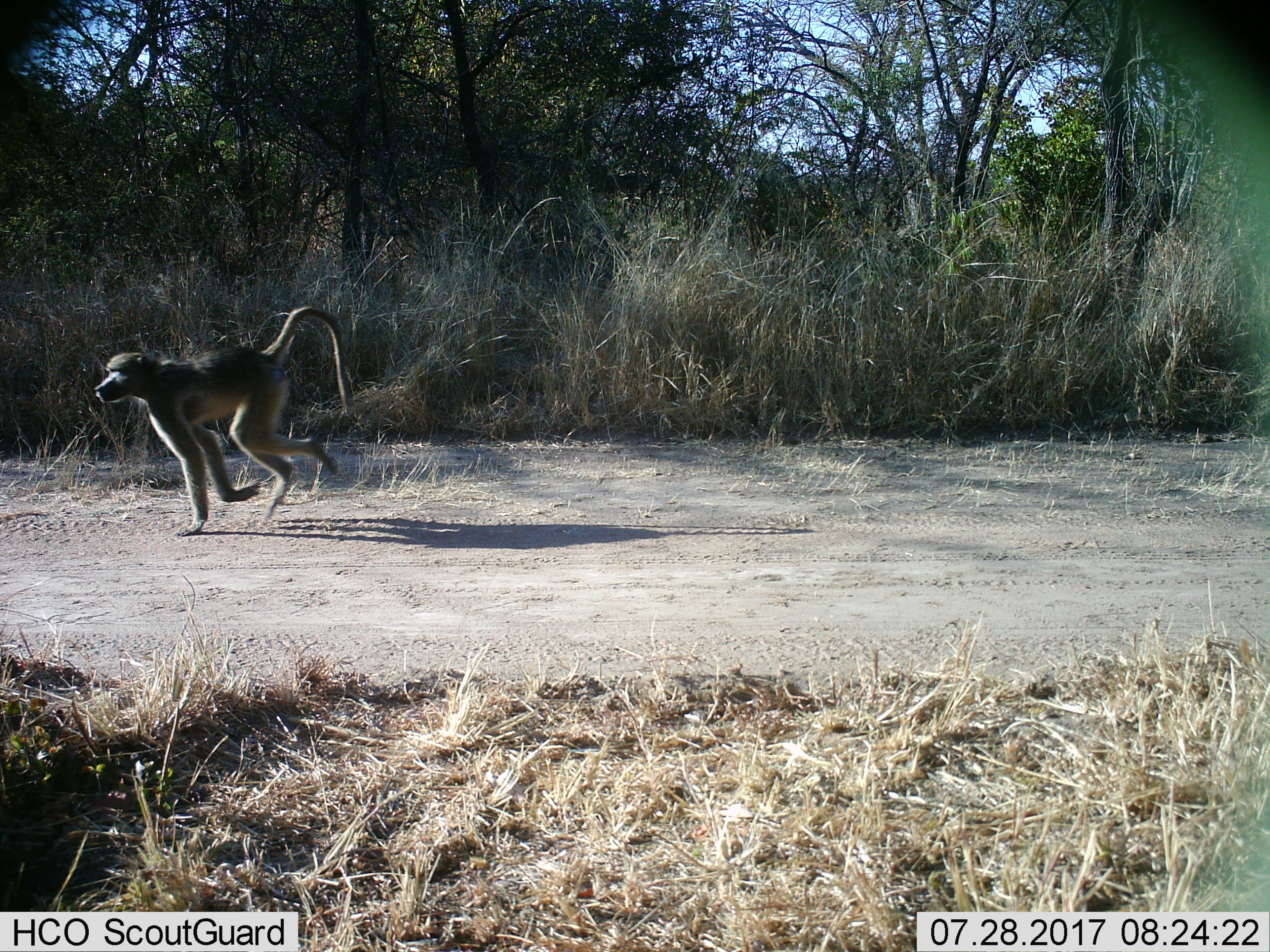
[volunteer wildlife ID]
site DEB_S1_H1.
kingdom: Animalia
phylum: Chordata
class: Mammalia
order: Primates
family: Cercopithecidae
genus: Papio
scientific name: Papio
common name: baboon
Baboon (Papio), count 1. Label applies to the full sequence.